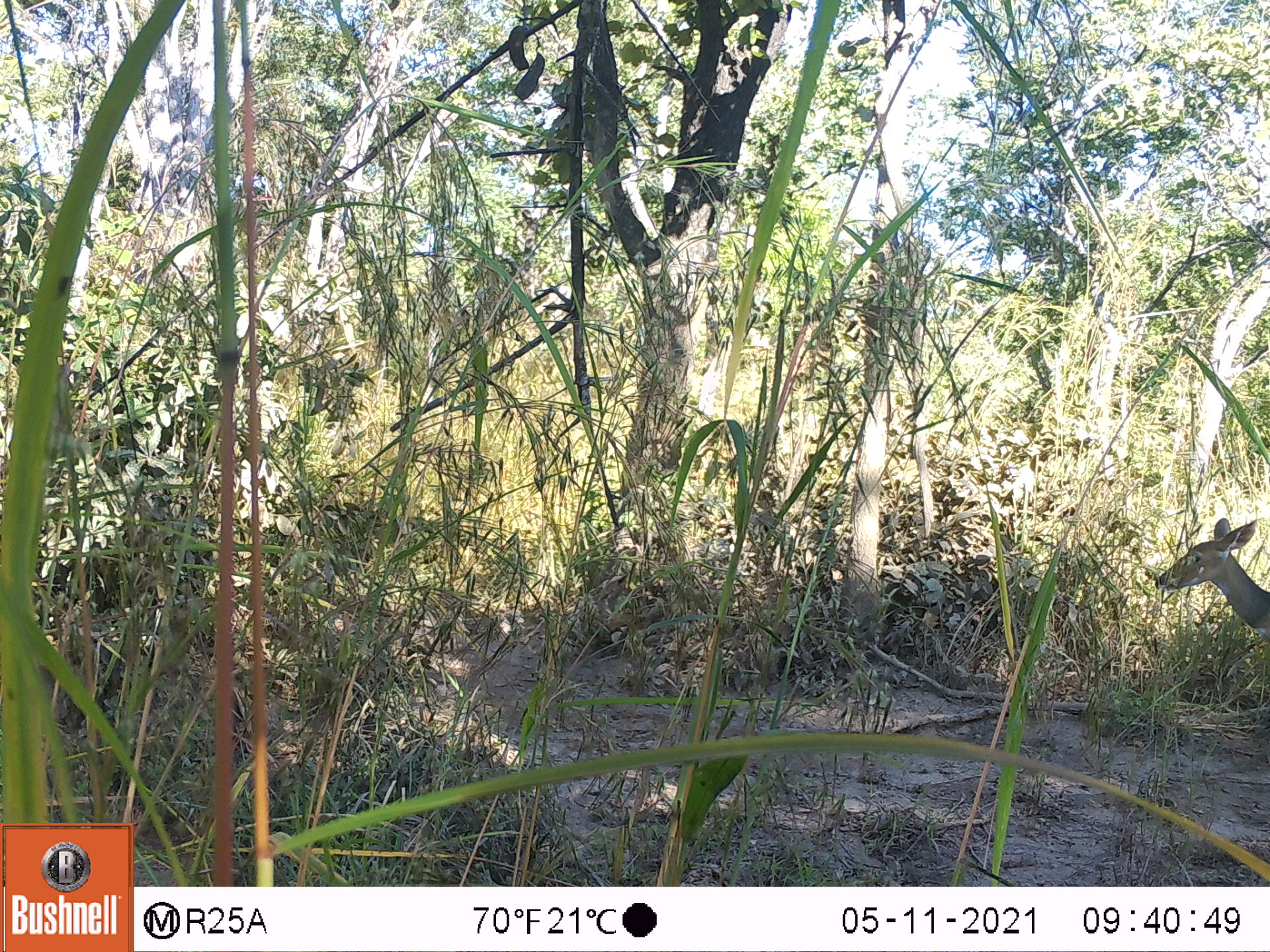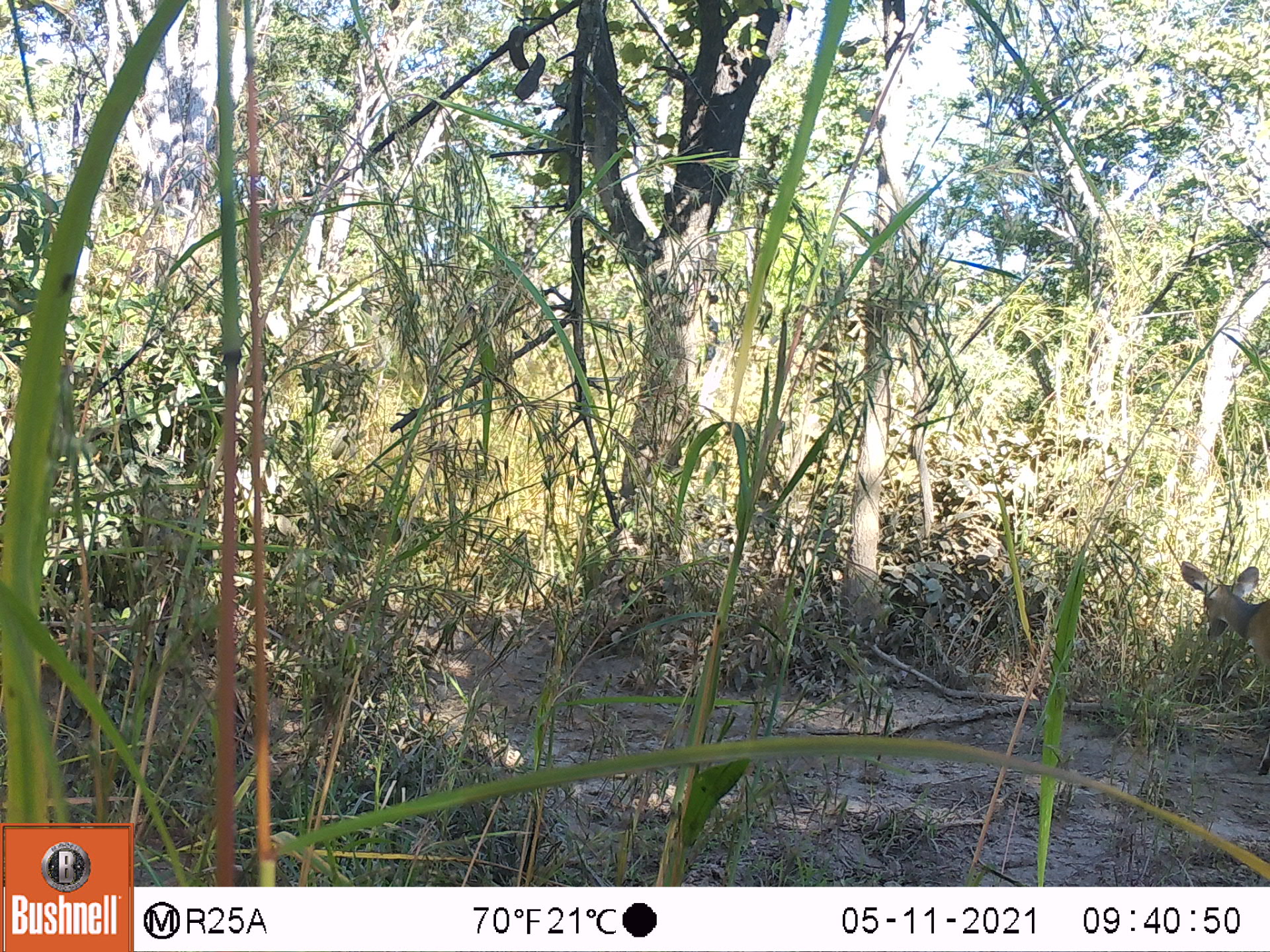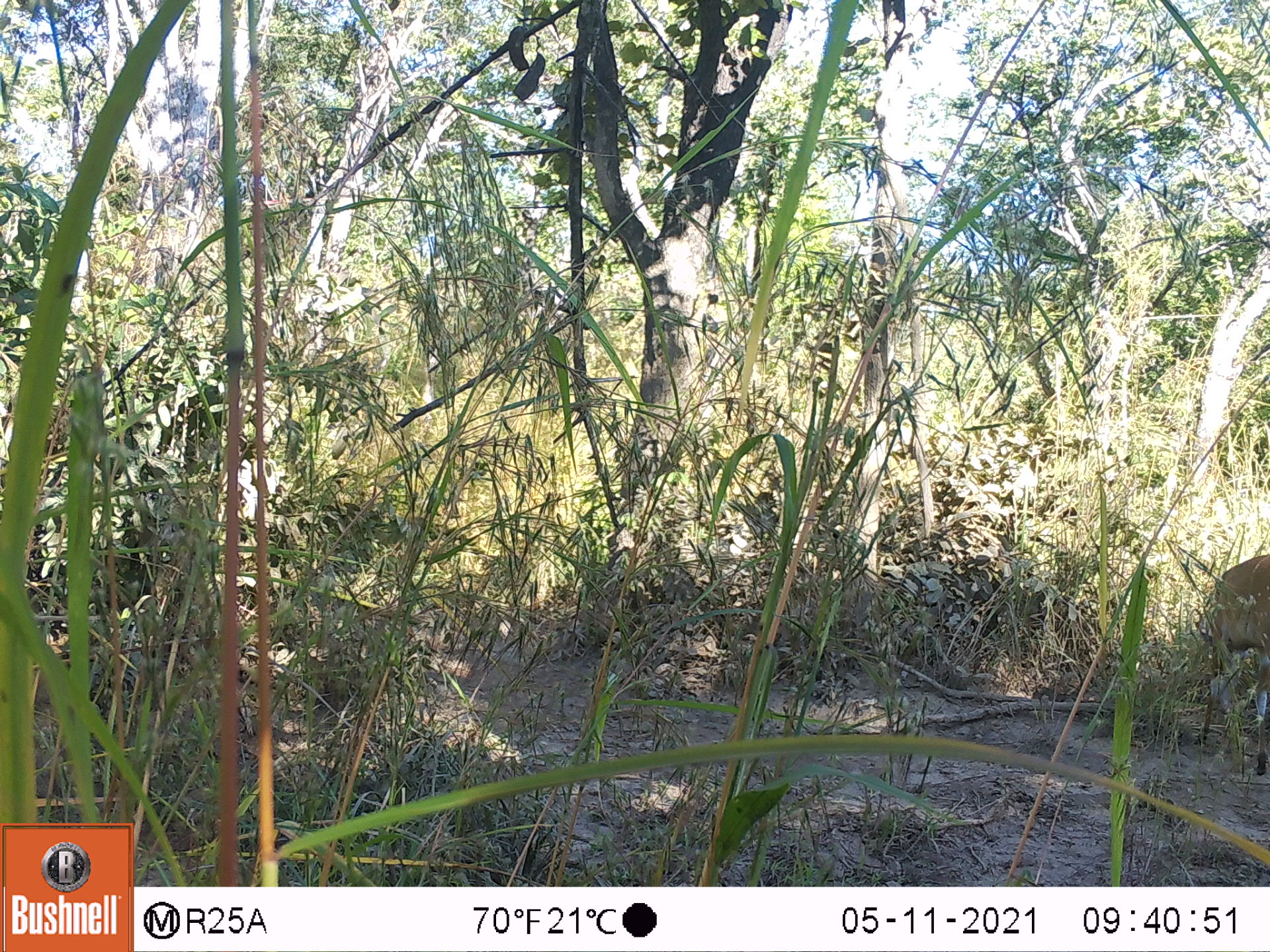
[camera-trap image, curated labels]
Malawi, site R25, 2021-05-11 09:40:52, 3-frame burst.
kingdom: Animalia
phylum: Chordata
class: Mammalia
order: Artiodactyla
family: Bovidae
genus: Tragelaphus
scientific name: Tragelaphus sylvaticus sylvaticus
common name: cape bushbuck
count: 1